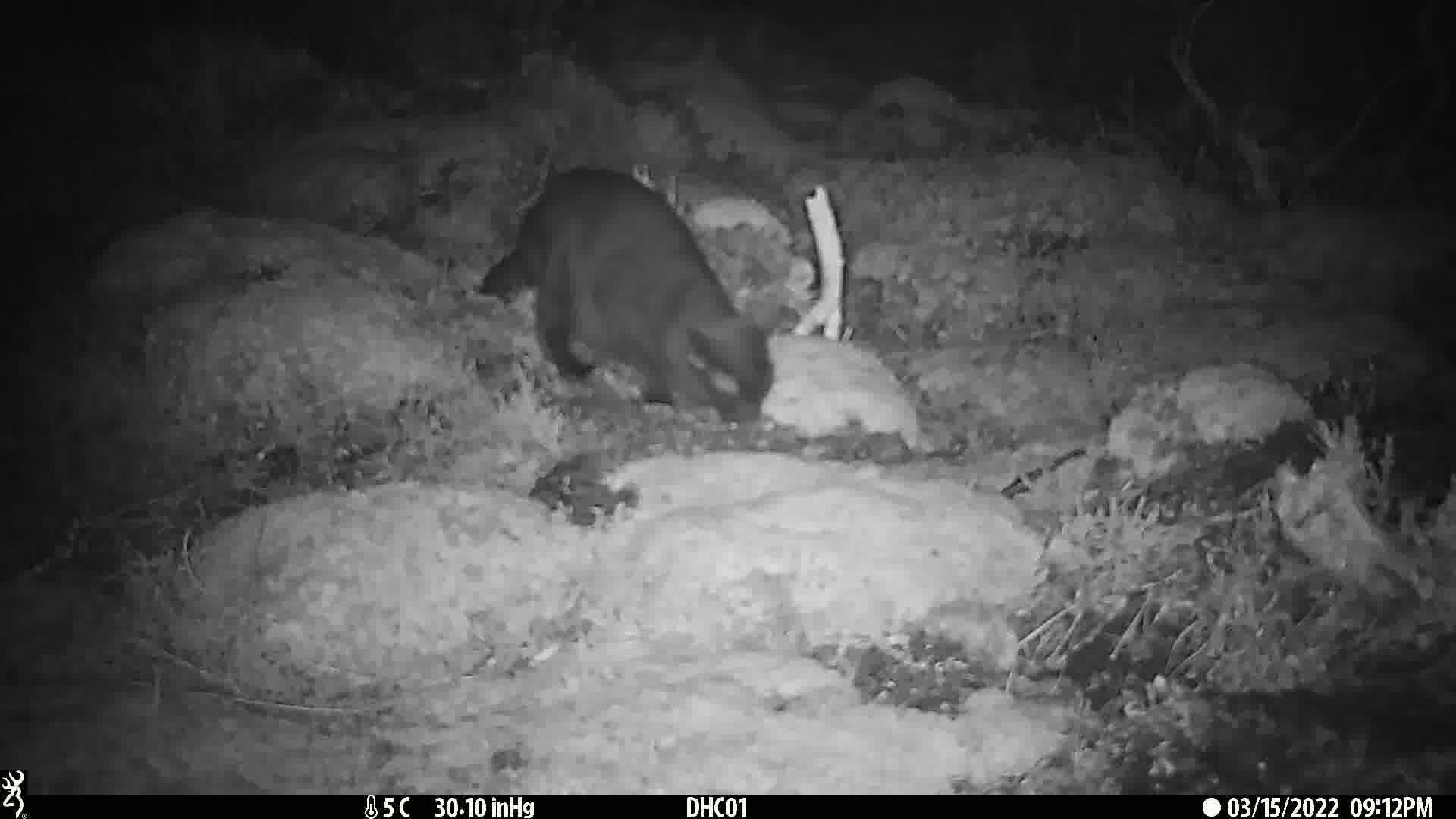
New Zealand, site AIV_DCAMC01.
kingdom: Animalia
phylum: Chordata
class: Mammalia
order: Carnivora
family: Felidae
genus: Felis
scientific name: Felis catus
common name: domestic cat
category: cat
Cat (domestic cat) (Felis catus).